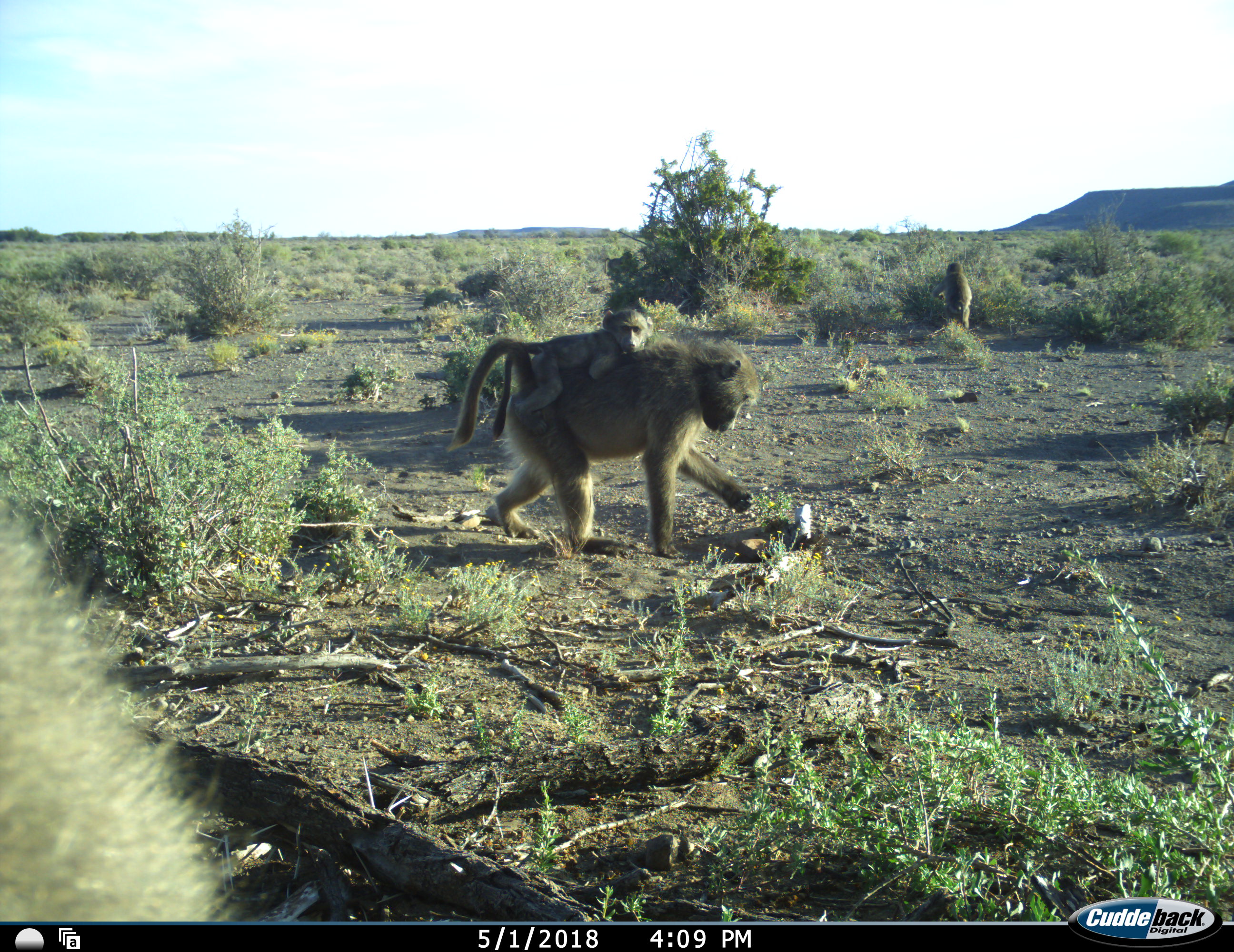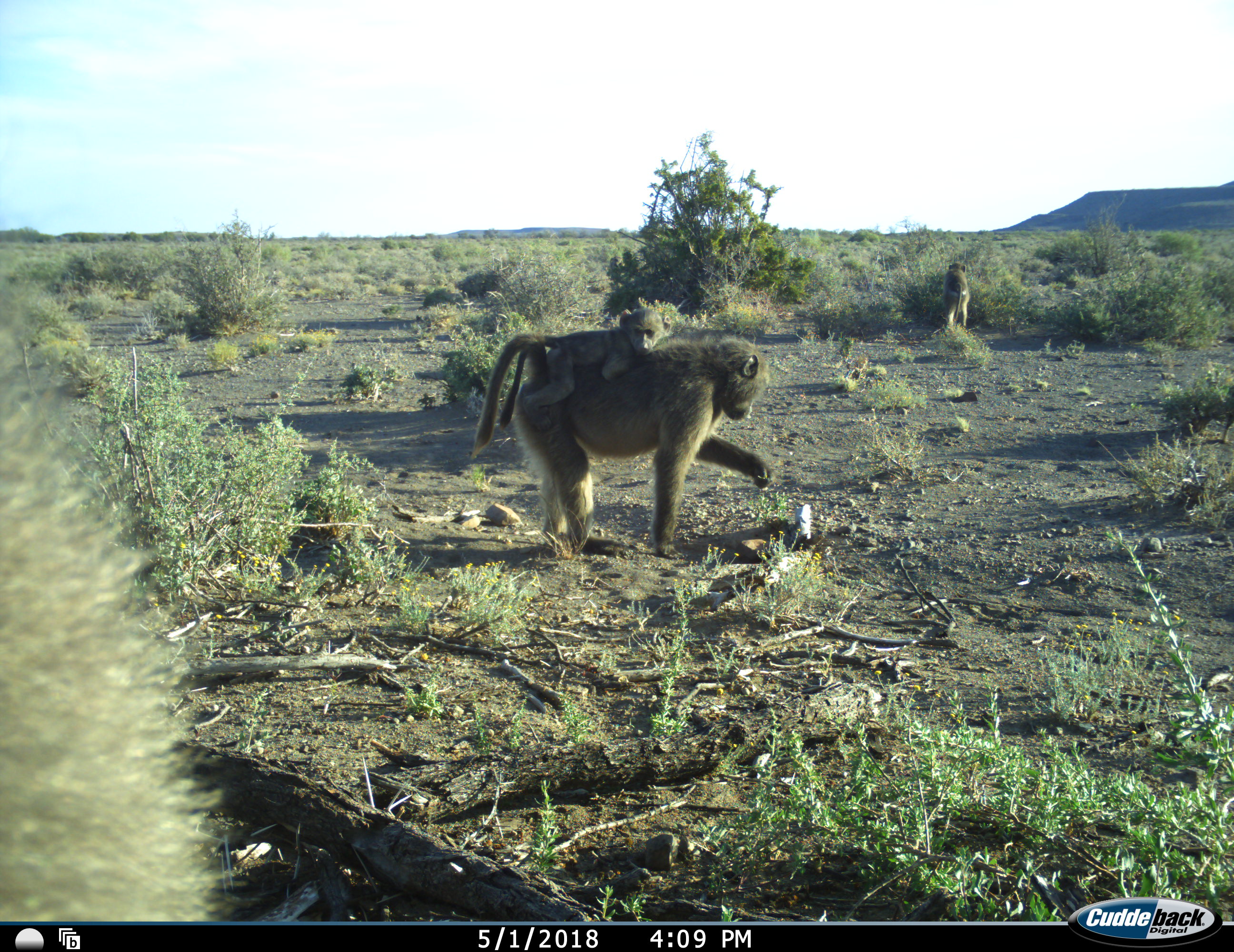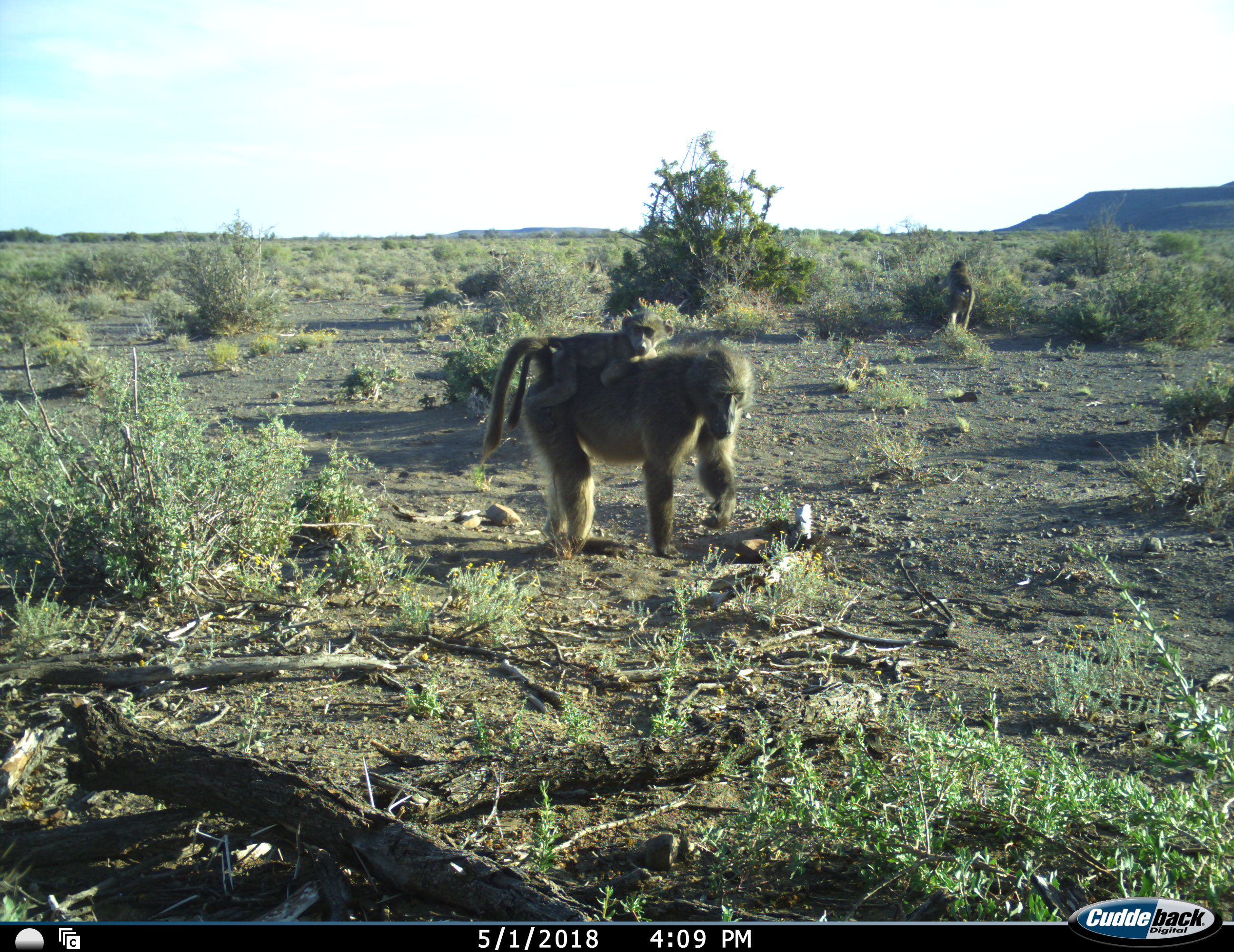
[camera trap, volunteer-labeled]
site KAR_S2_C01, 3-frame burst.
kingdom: Animalia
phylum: Chordata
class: Mammalia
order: Primates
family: Cercopithecidae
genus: Papio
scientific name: Papio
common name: baboon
Baboon (Papio), count 5. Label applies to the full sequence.